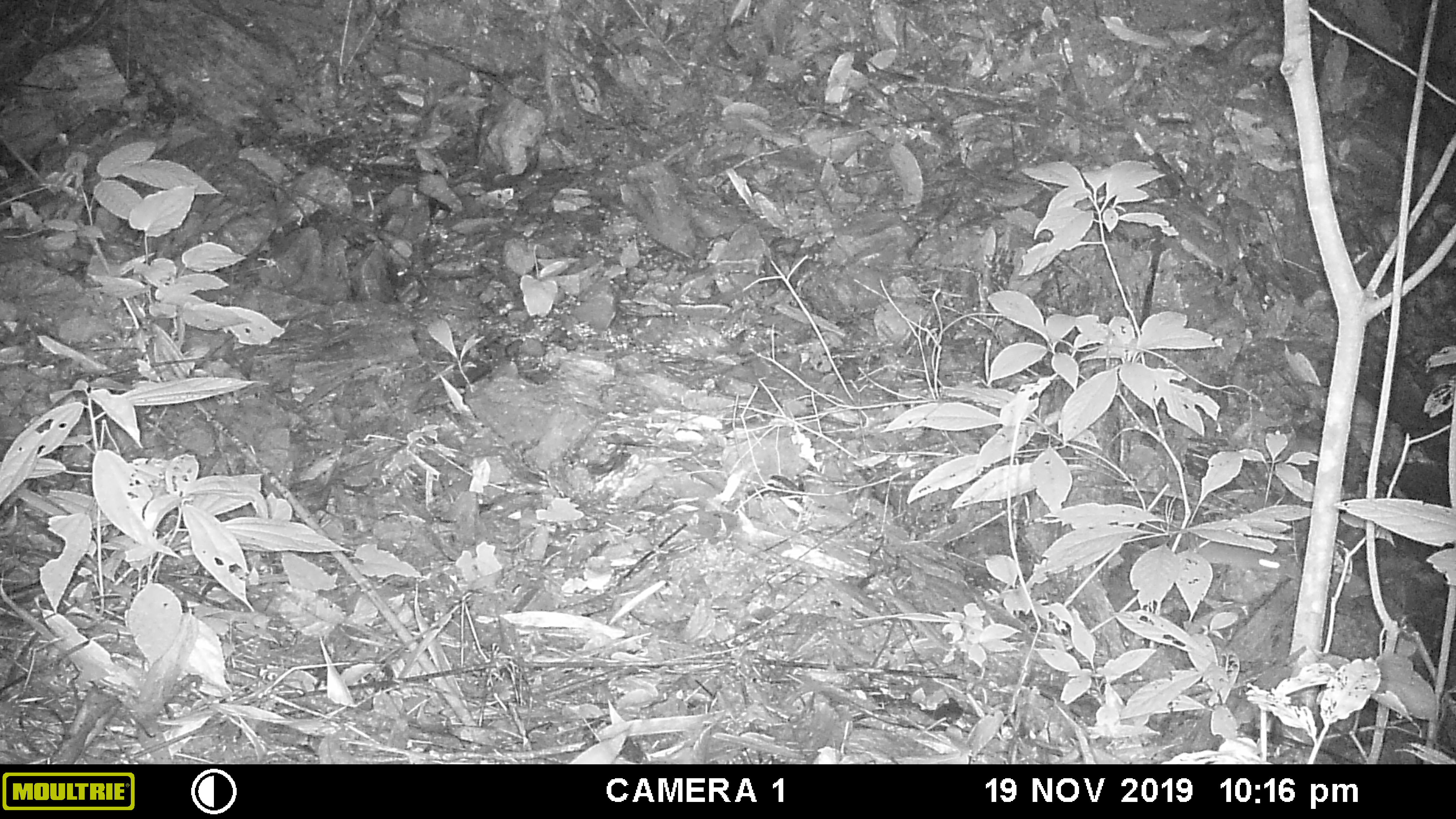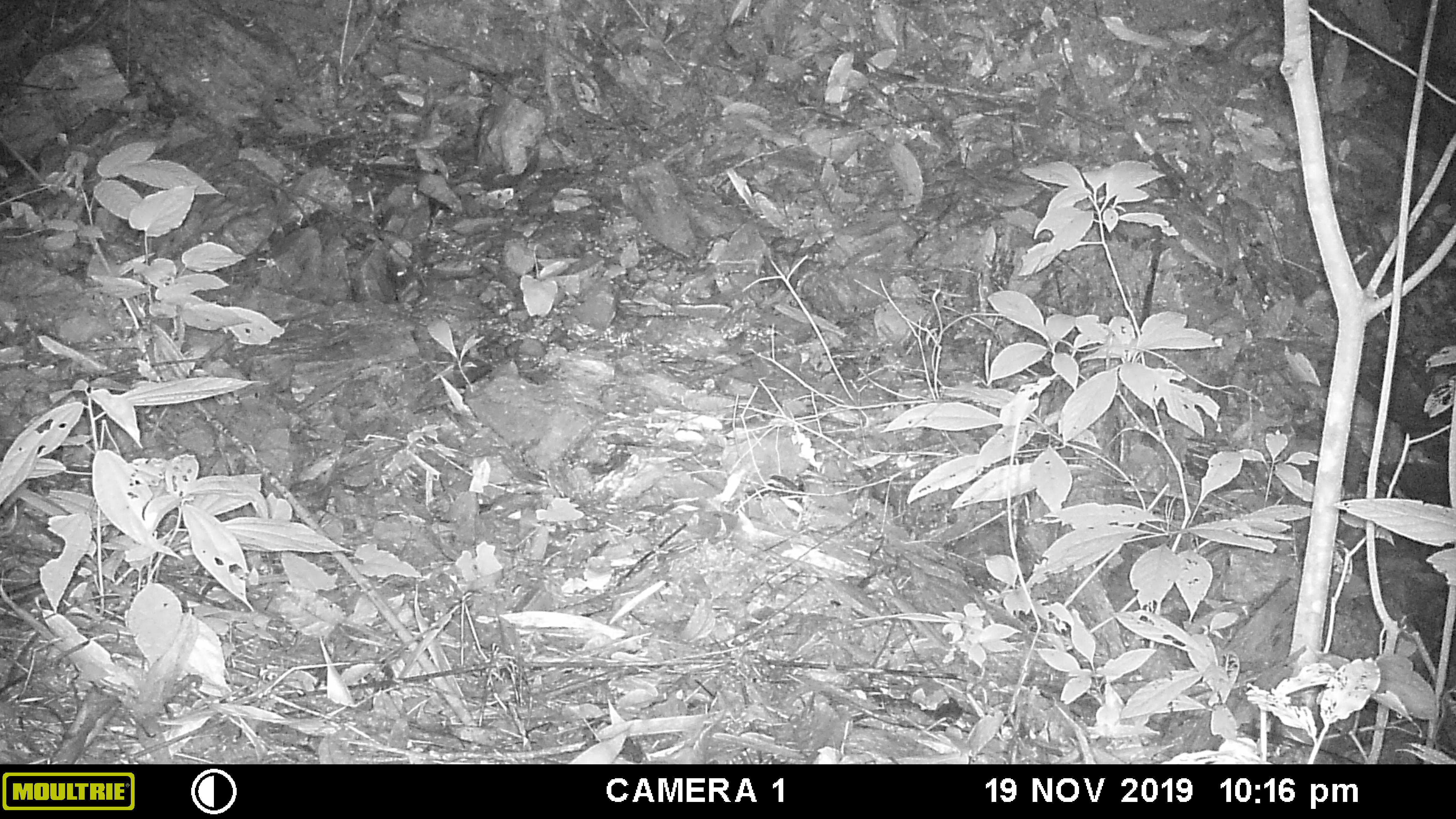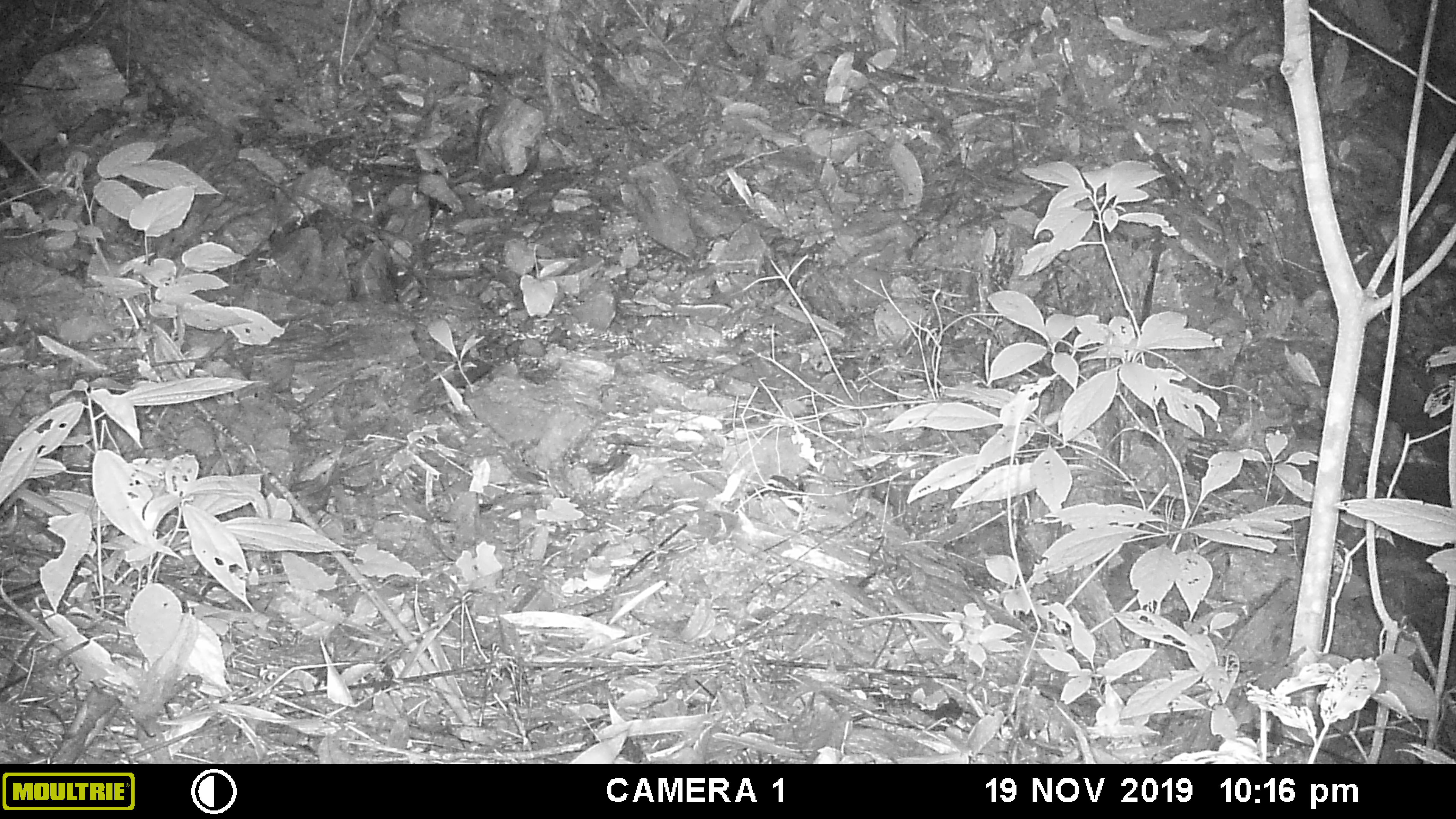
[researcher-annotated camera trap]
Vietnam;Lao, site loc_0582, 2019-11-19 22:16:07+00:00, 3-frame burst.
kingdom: Animalia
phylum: Chordata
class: Mammalia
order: Rodentia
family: Muridae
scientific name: Muridae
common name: old-world mice and rats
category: unidentified murid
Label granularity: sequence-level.